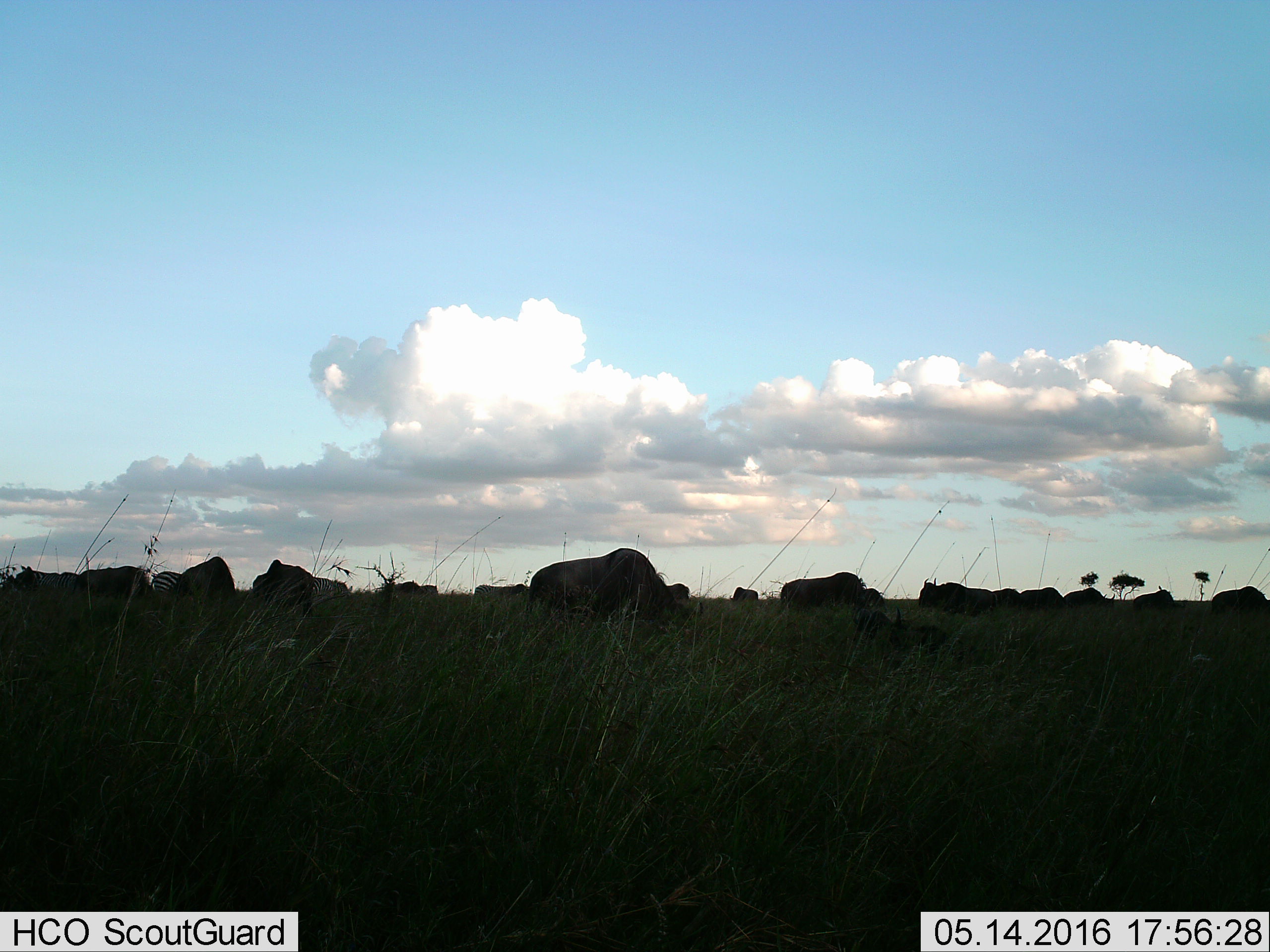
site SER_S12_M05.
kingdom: Animalia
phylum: Chordata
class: Mammalia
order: Artiodactyla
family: Bovidae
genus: Connochaetes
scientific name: Connochaetes taurinus taurinus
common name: blue wildebeest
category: wildebeestblue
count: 11-50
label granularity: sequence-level